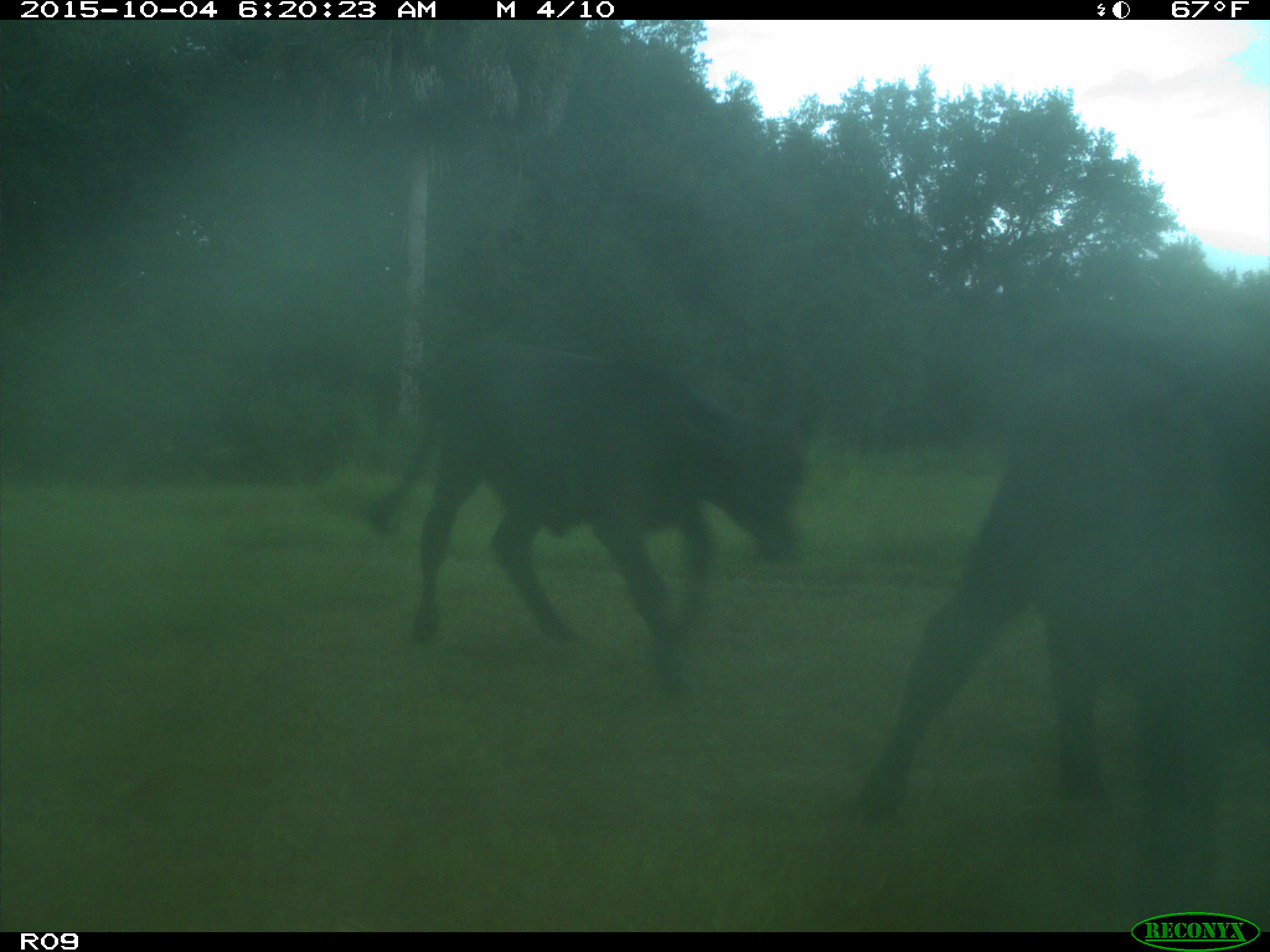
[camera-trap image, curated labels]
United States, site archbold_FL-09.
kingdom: Animalia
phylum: Chordata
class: Mammalia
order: Artiodactyla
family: Bovidae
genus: Bos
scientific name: Bos taurus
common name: domestic cow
Bos taurus (domestic cow).